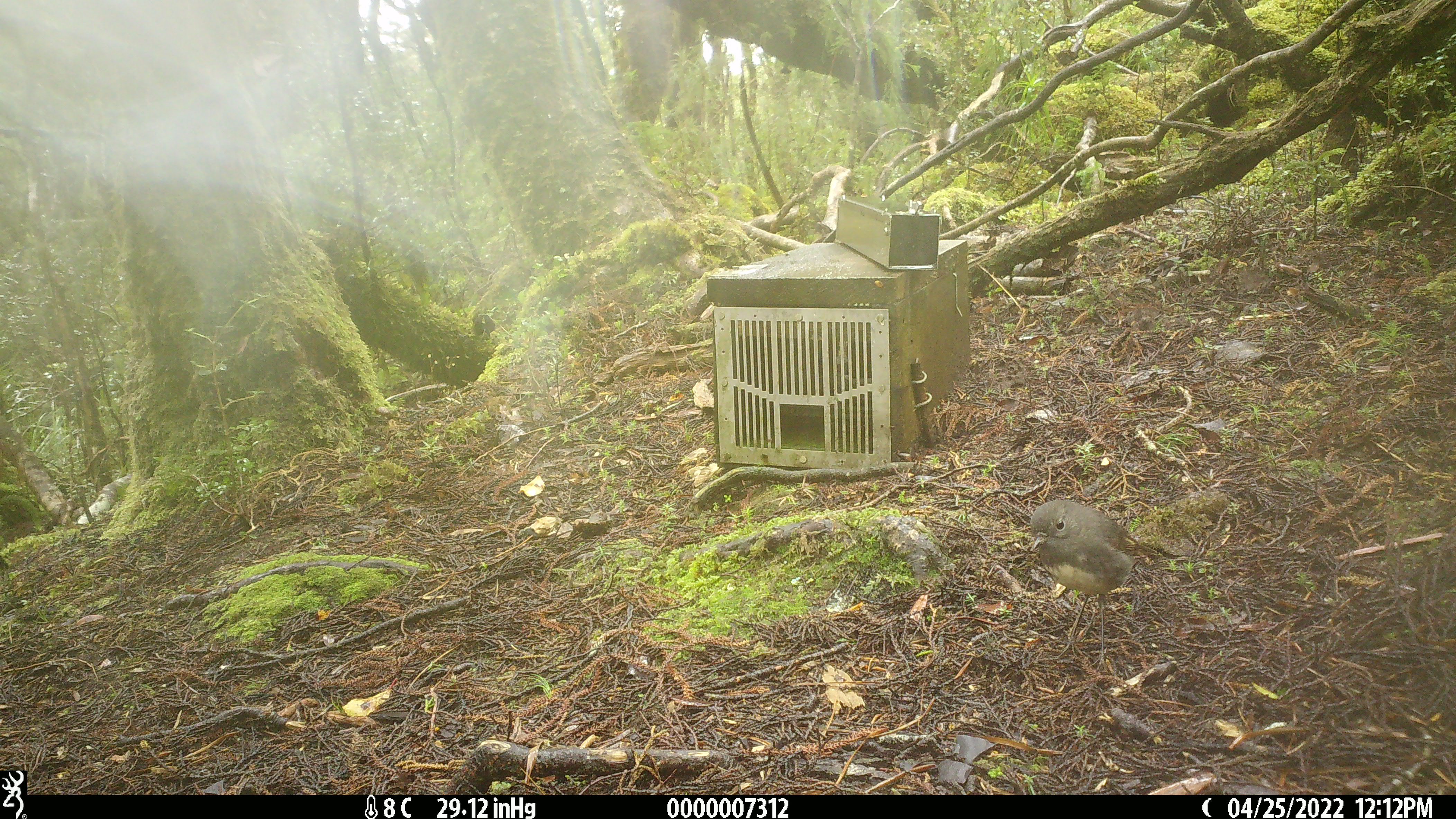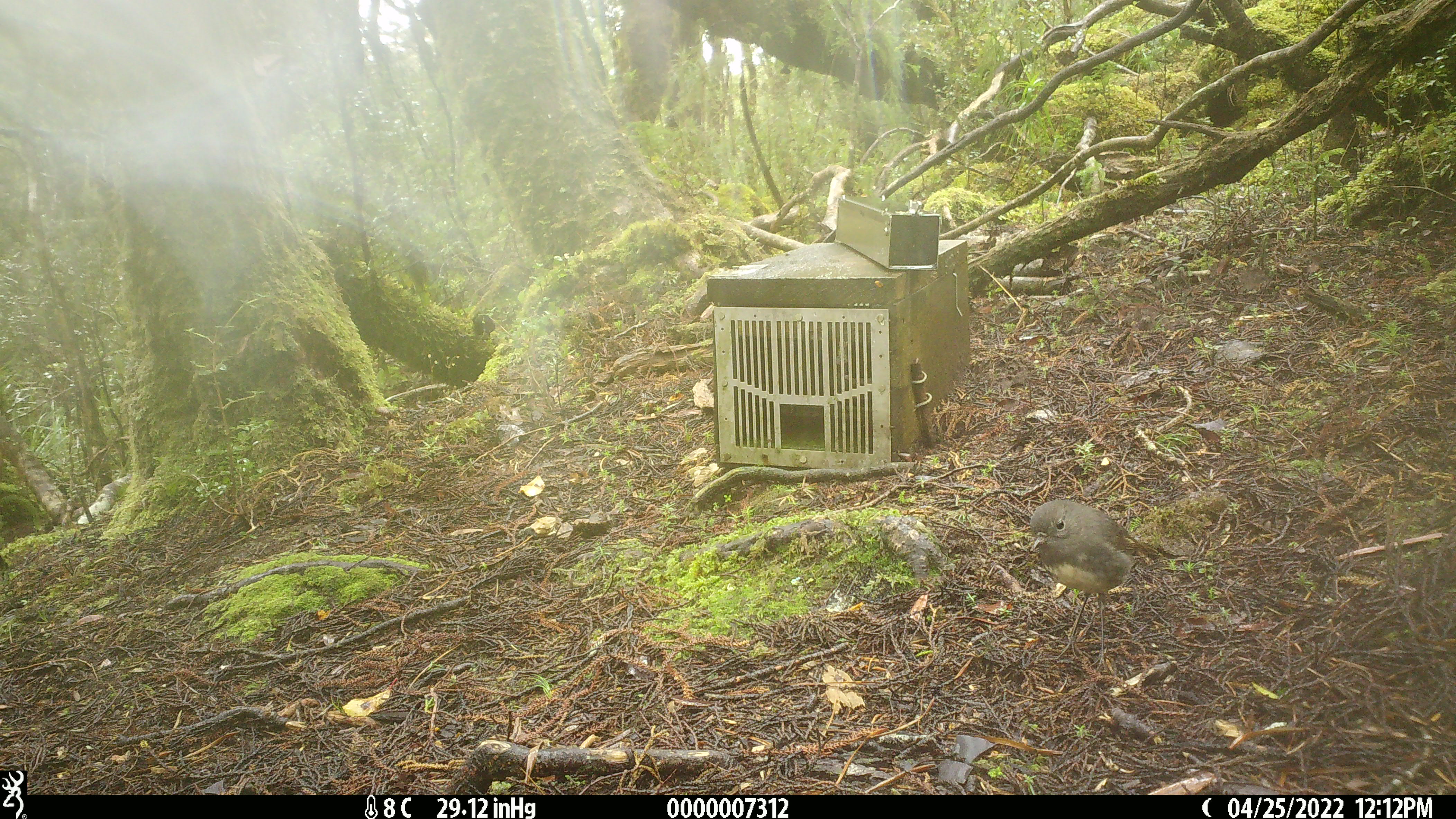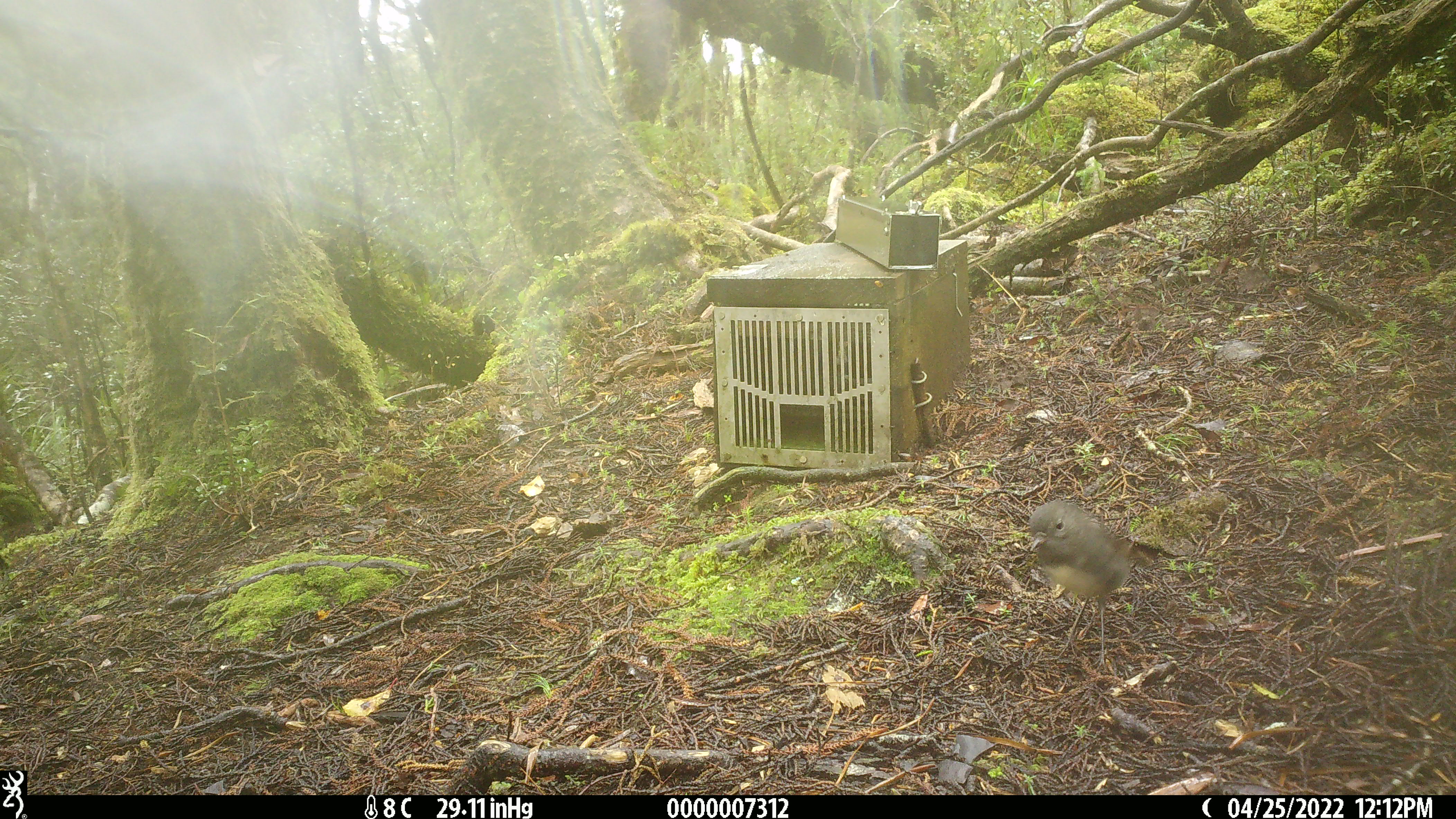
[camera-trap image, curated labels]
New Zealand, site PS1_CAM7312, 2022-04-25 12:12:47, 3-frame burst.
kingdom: Animalia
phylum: Chordata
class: Aves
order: Passeriformes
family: Petroicidae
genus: Petroica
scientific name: Petroica australis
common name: new zealand robin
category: robin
Robin (new zealand robin) (Petroica australis).